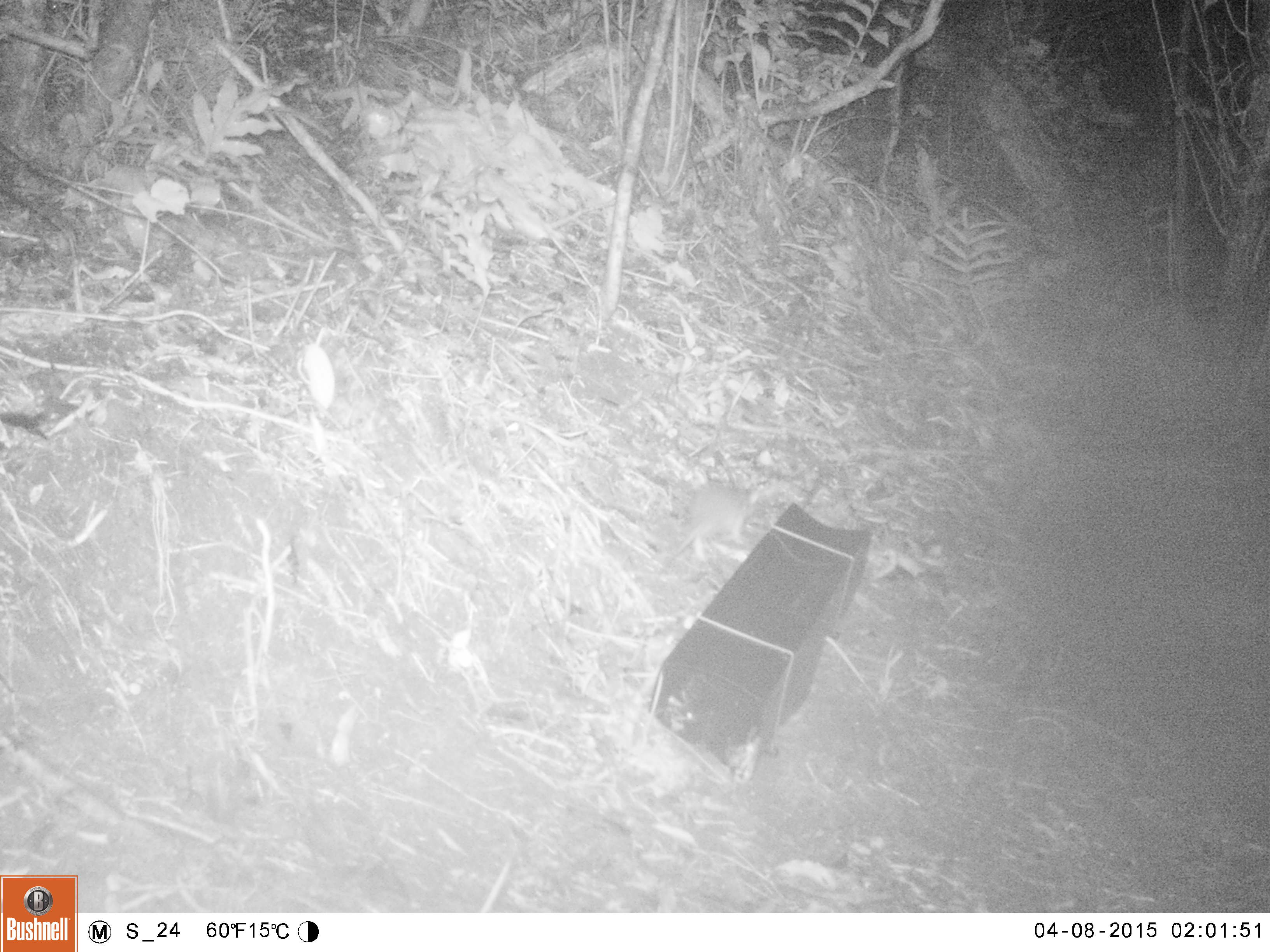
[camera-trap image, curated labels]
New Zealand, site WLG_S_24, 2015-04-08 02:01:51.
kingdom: Animalia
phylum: Chordata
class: Mammalia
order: Rodentia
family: Muridae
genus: Rattus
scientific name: Rattus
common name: rat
Rat (Rattus).